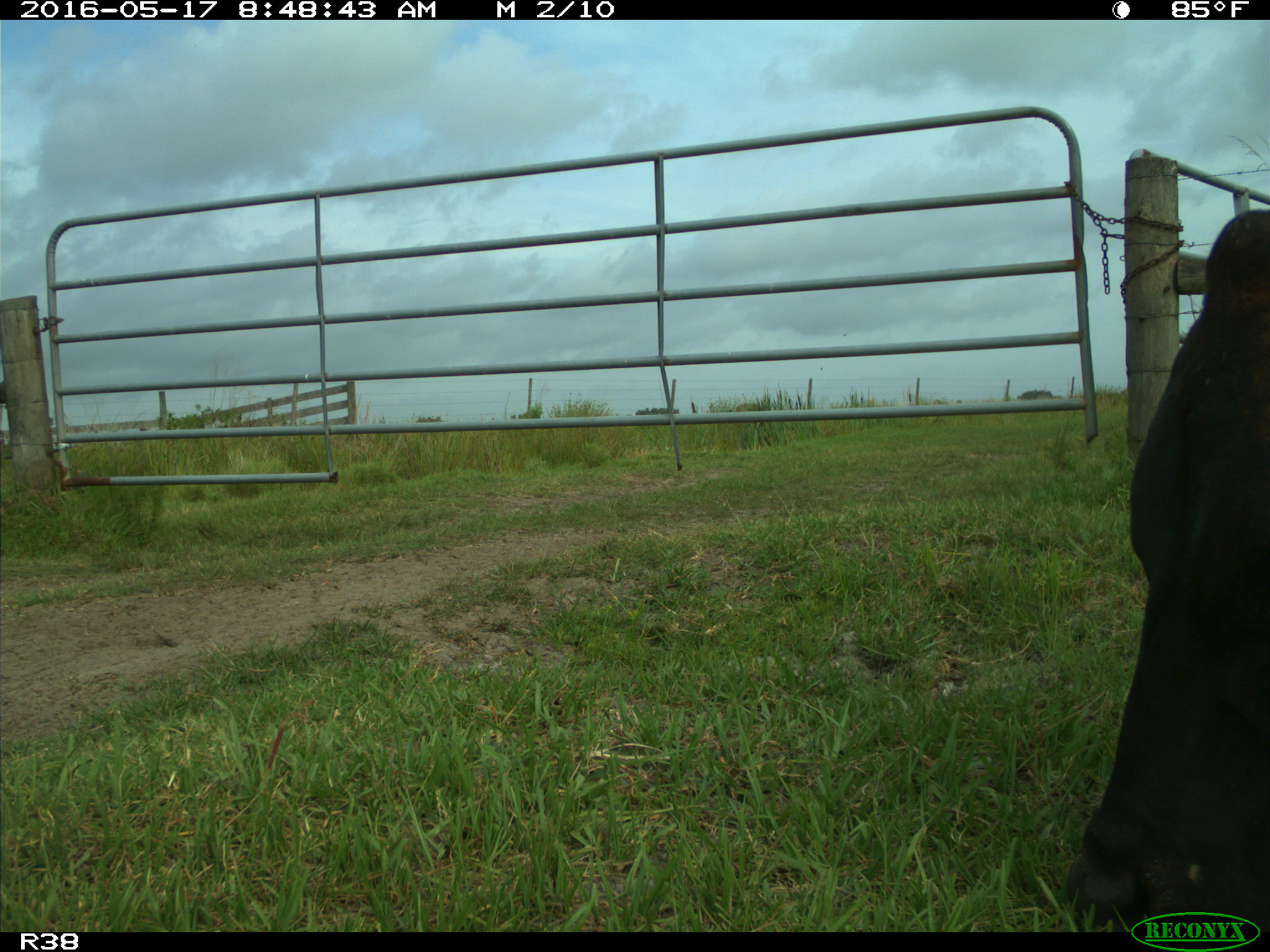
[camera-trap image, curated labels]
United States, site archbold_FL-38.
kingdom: Animalia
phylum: Chordata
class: Mammalia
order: Artiodactyla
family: Bovidae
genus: Bos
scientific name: Bos taurus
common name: domestic cow